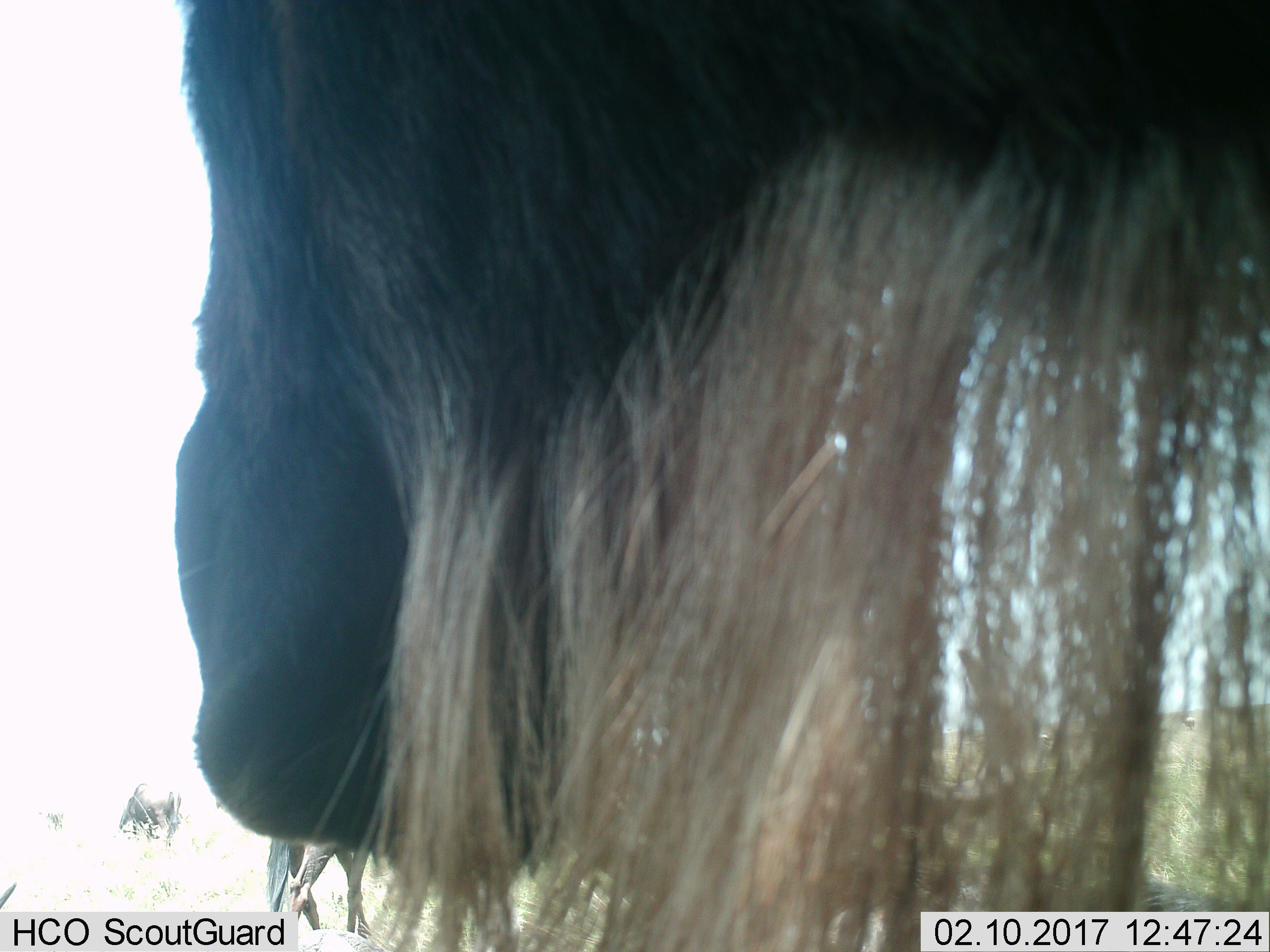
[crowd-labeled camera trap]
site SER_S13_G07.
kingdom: Animalia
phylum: Chordata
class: Mammalia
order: Artiodactyla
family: Bovidae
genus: Connochaetes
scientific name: Connochaetes taurinus taurinus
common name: blue wildebeest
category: wildebeestblue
Wildebeestblue (blue wildebeest) (Connochaetes taurinus taurinus), count 3. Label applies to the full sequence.